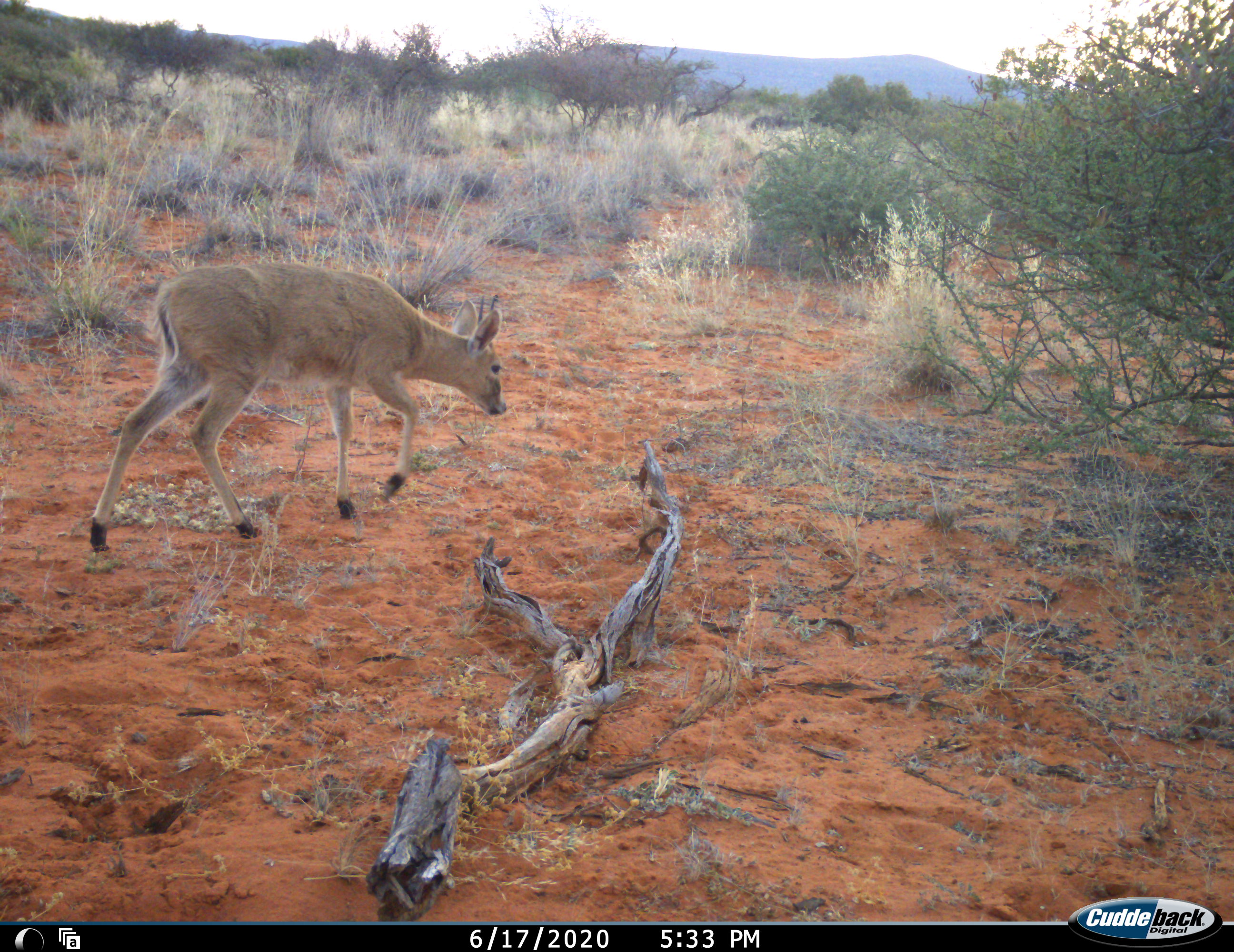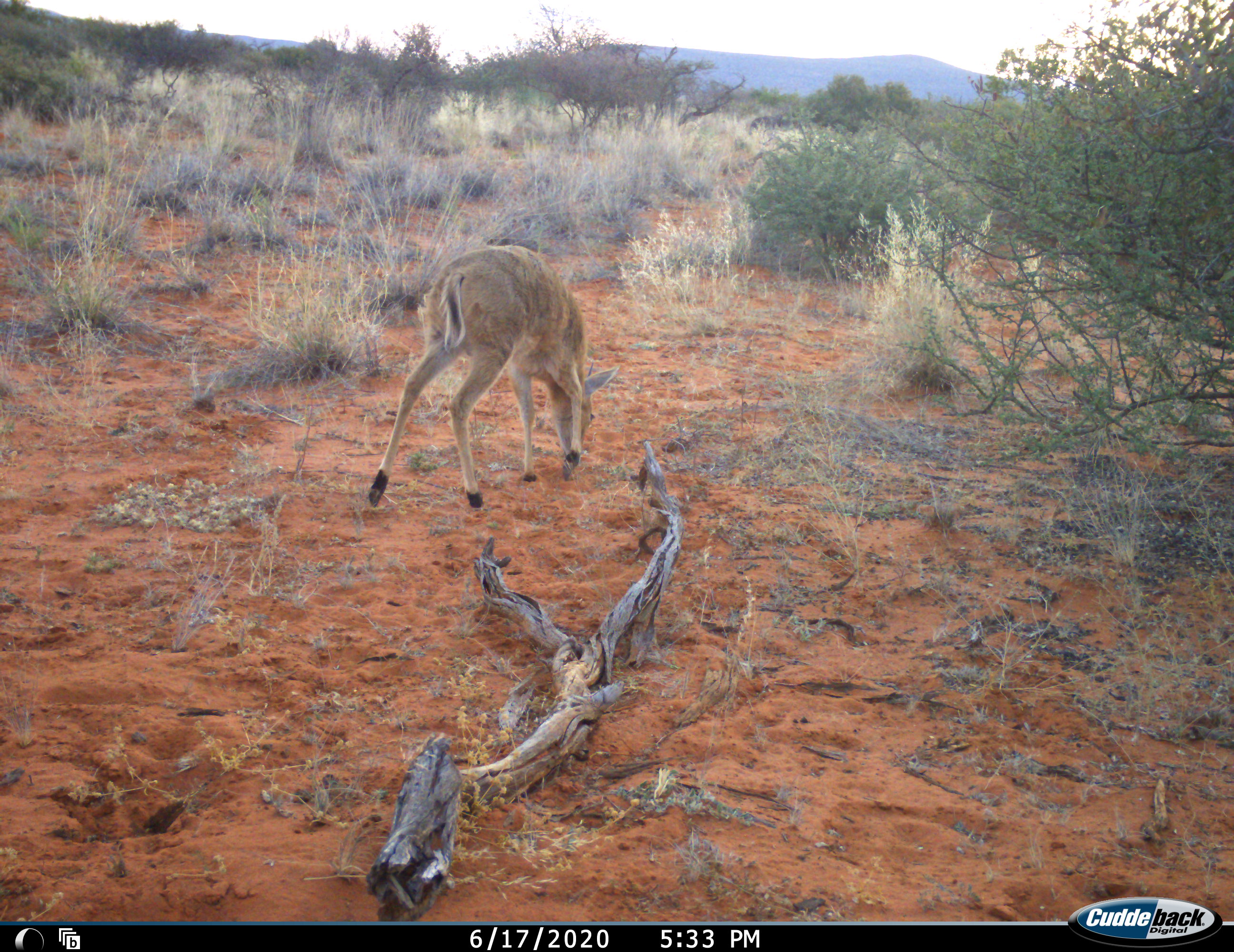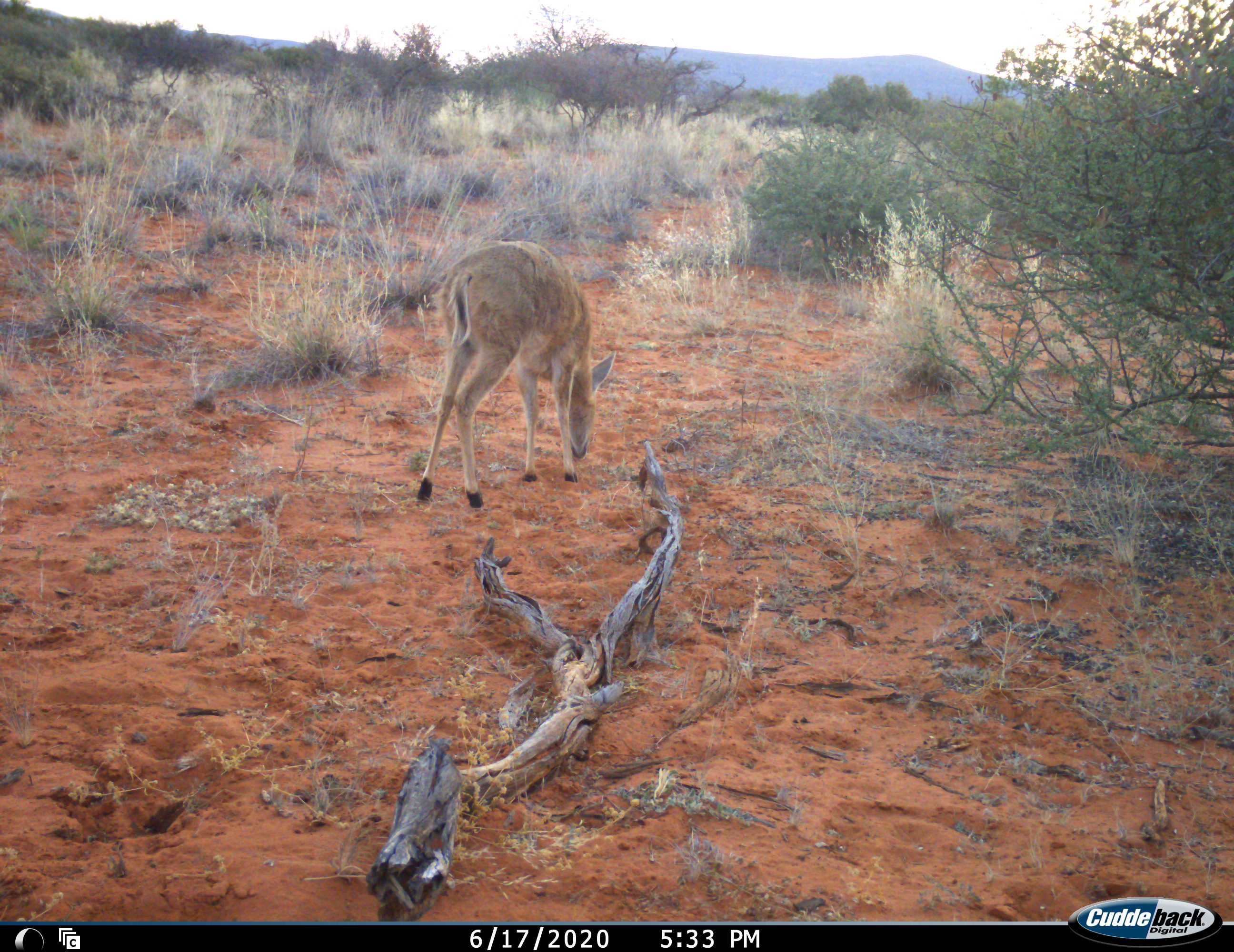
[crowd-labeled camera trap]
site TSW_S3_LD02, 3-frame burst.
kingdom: Animalia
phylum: Chordata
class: Mammalia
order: Artiodactyla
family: Bovidae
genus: Sylvicapra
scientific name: Sylvicapra grimmia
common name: common duiker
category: duikercommongrey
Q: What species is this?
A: Duikercommongrey (common duiker) (Sylvicapra grimmia).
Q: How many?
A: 1.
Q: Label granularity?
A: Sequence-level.